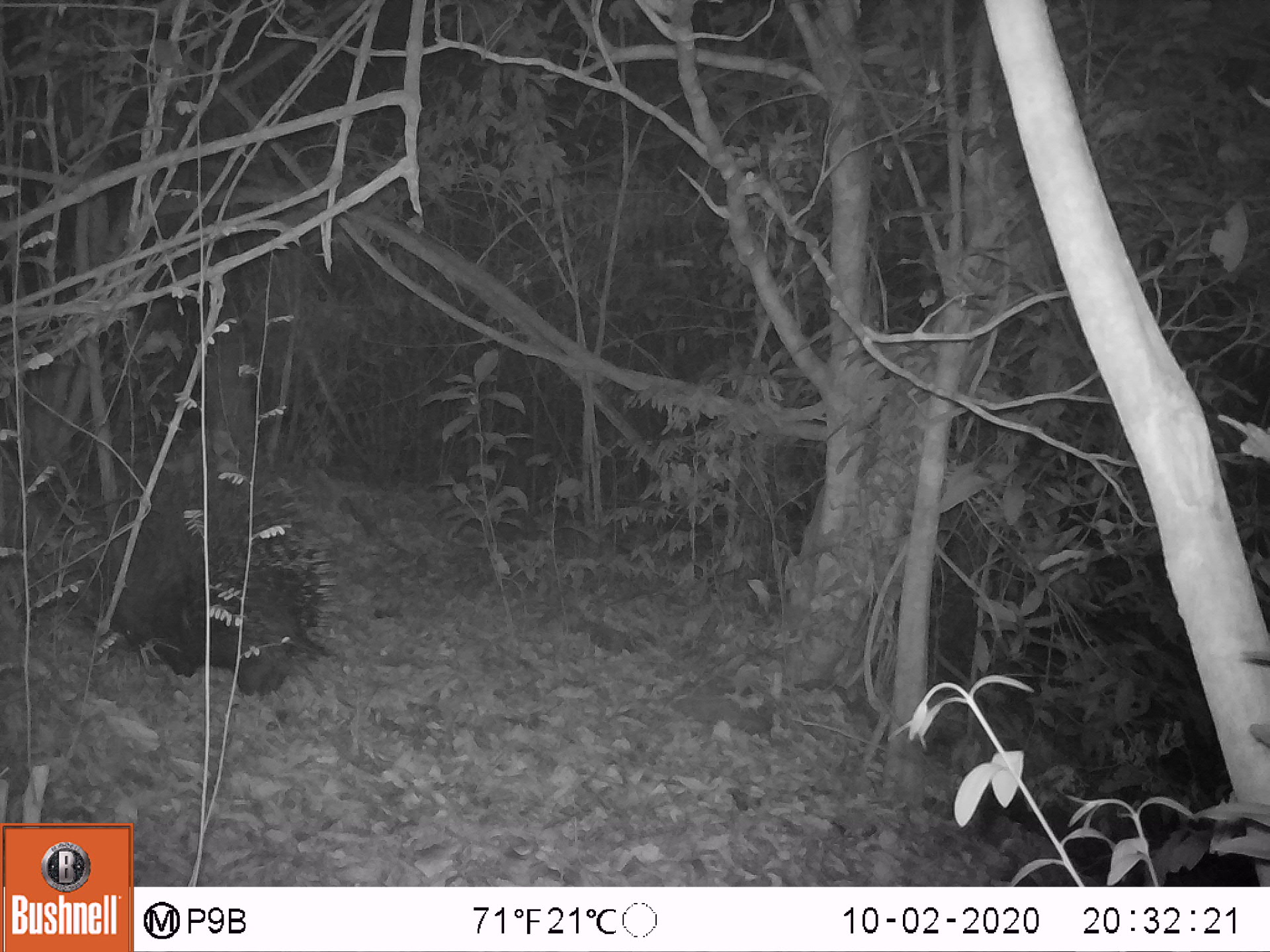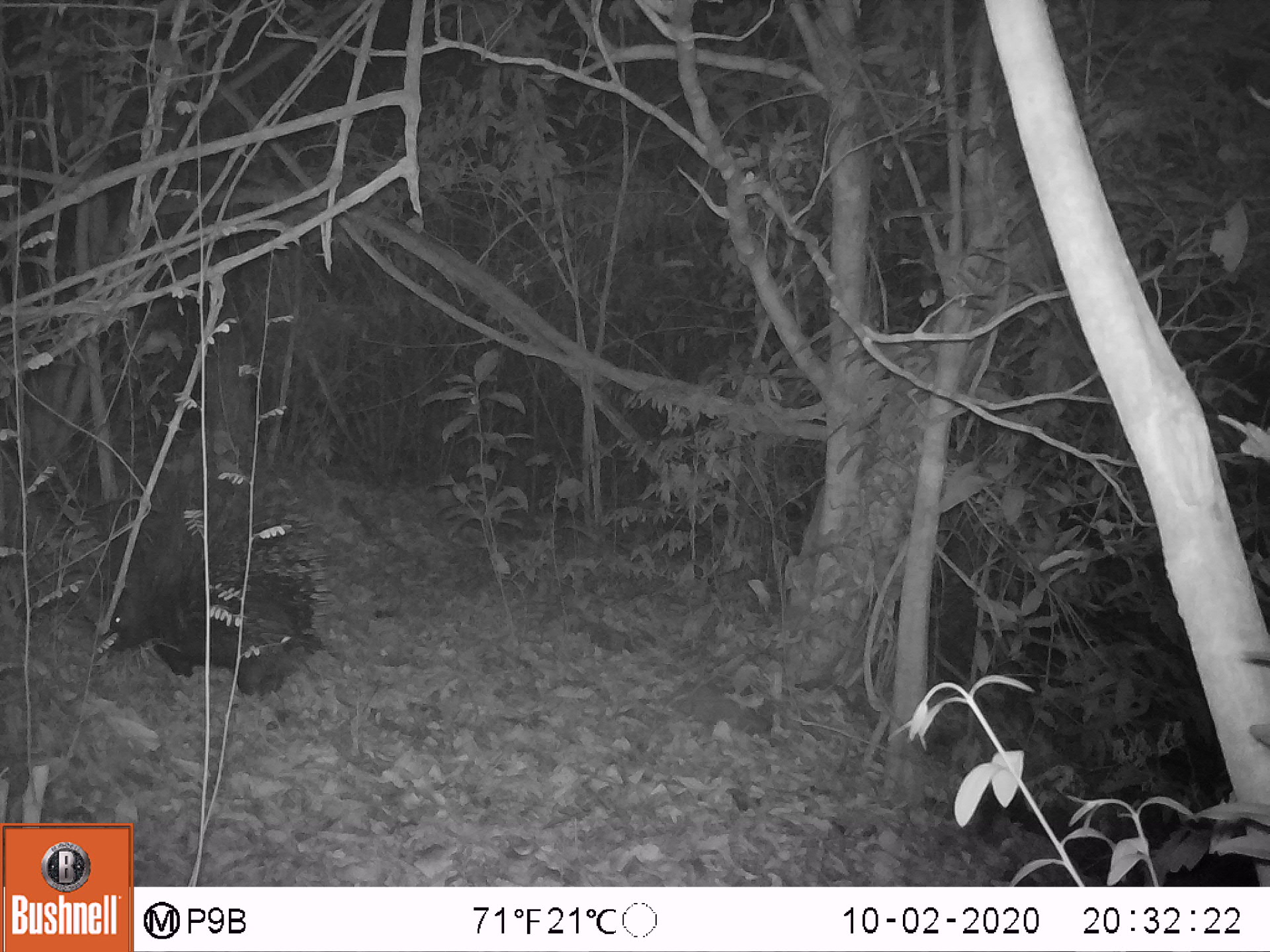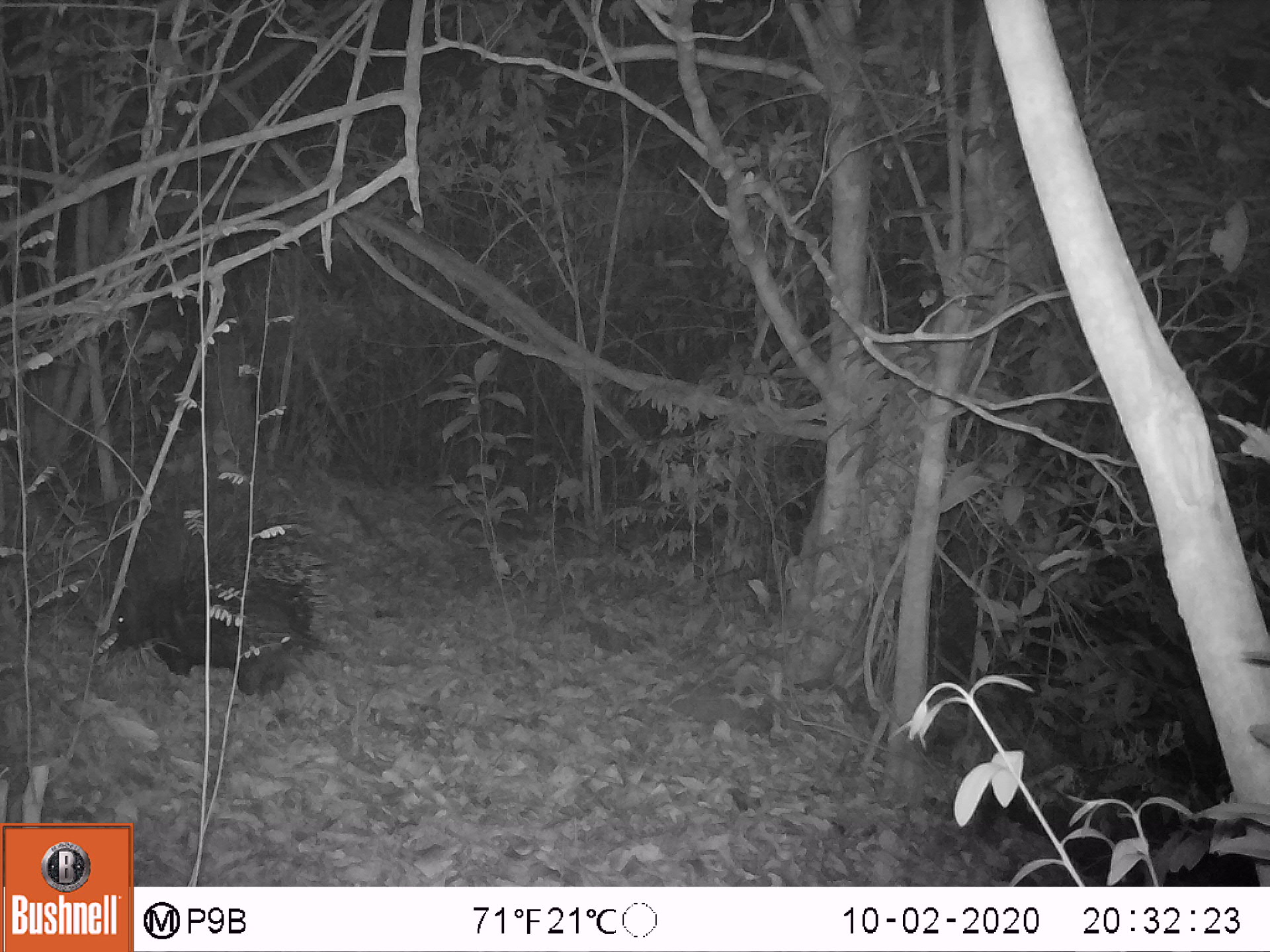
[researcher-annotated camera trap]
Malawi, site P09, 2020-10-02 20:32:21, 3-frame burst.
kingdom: Animalia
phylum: Chordata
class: Mammalia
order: Rodentia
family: Hystricidae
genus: Hystrix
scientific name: Hystrix africaeaustralis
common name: cape porcupine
Cape porcupine (Hystrix africaeaustralis), count 1.